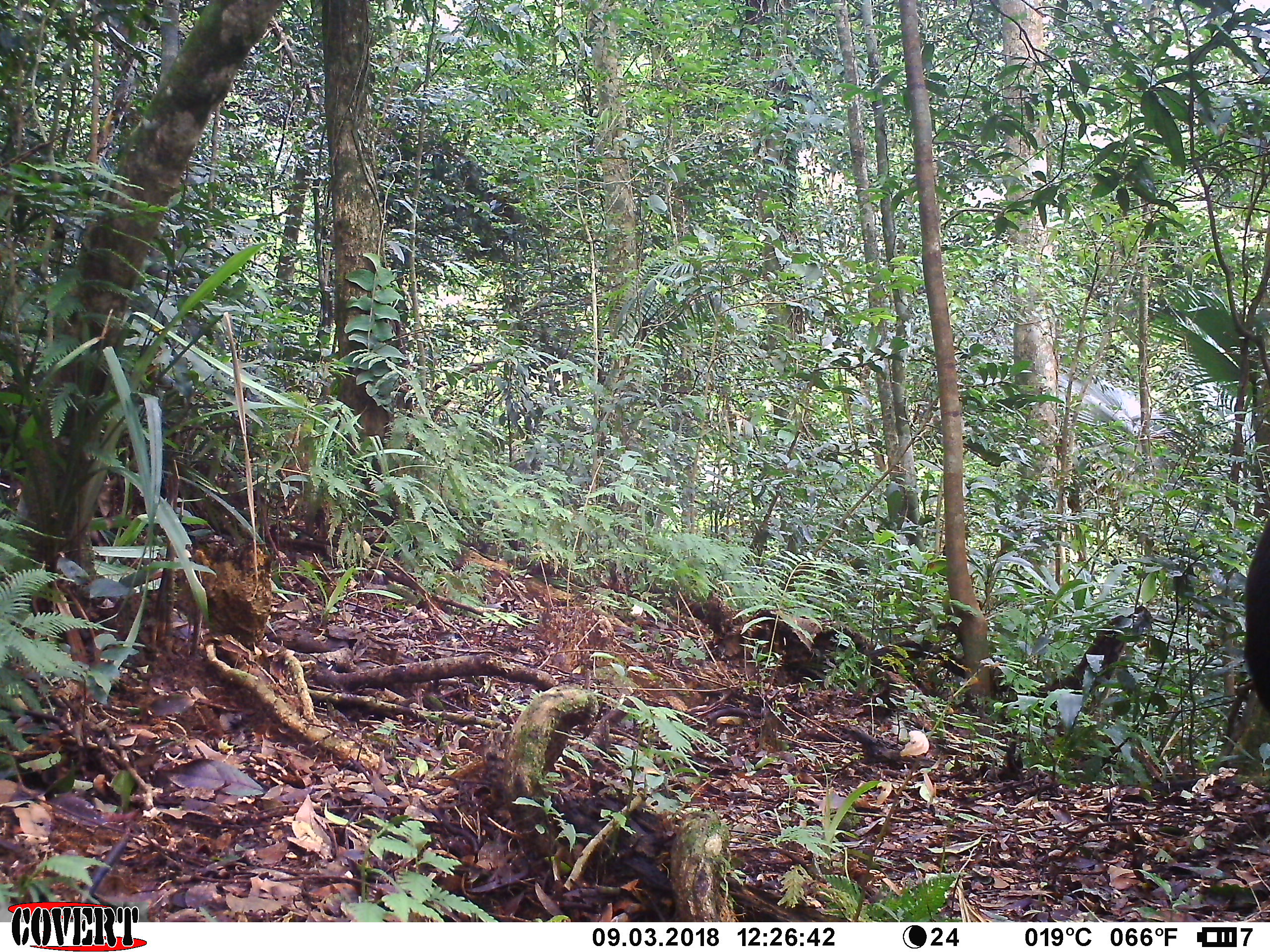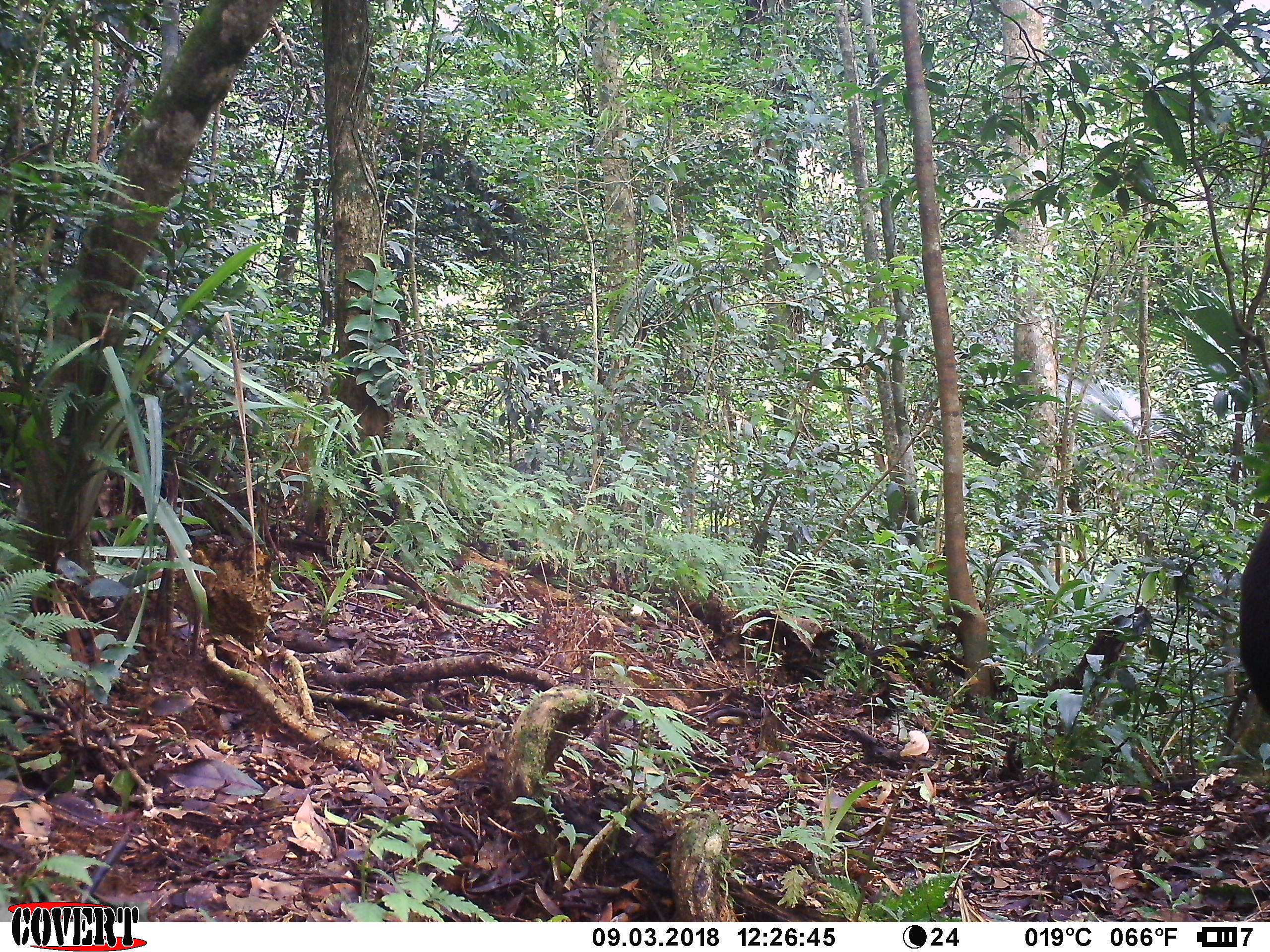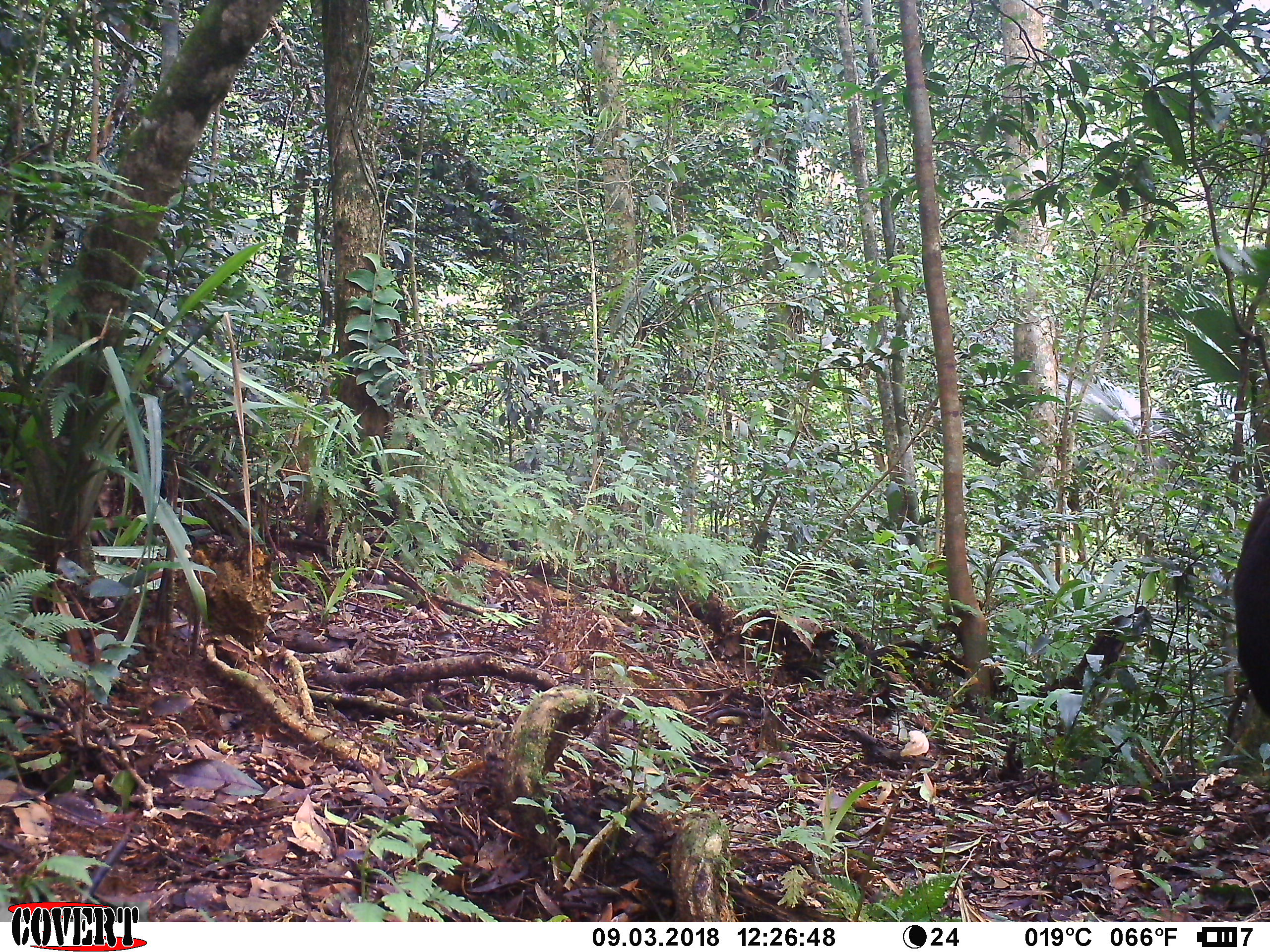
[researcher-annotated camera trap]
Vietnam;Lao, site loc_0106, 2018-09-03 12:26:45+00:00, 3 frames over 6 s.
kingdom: Animalia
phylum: Chordata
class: Mammalia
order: Primates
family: Cercopithecidae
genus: Macaca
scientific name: Macaca arctoides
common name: stump-tailed macaque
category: stump tailed macaque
Stump tailed macaque (stump-tailed macaque) (Macaca arctoides). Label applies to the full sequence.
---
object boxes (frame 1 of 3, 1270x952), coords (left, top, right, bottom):
stump tailed macaque: (1242, 514, 1270, 713)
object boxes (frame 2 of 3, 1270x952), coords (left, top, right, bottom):
stump tailed macaque: (1237, 514, 1270, 713)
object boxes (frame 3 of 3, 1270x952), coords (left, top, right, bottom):
stump tailed macaque: (1231, 496, 1270, 717)